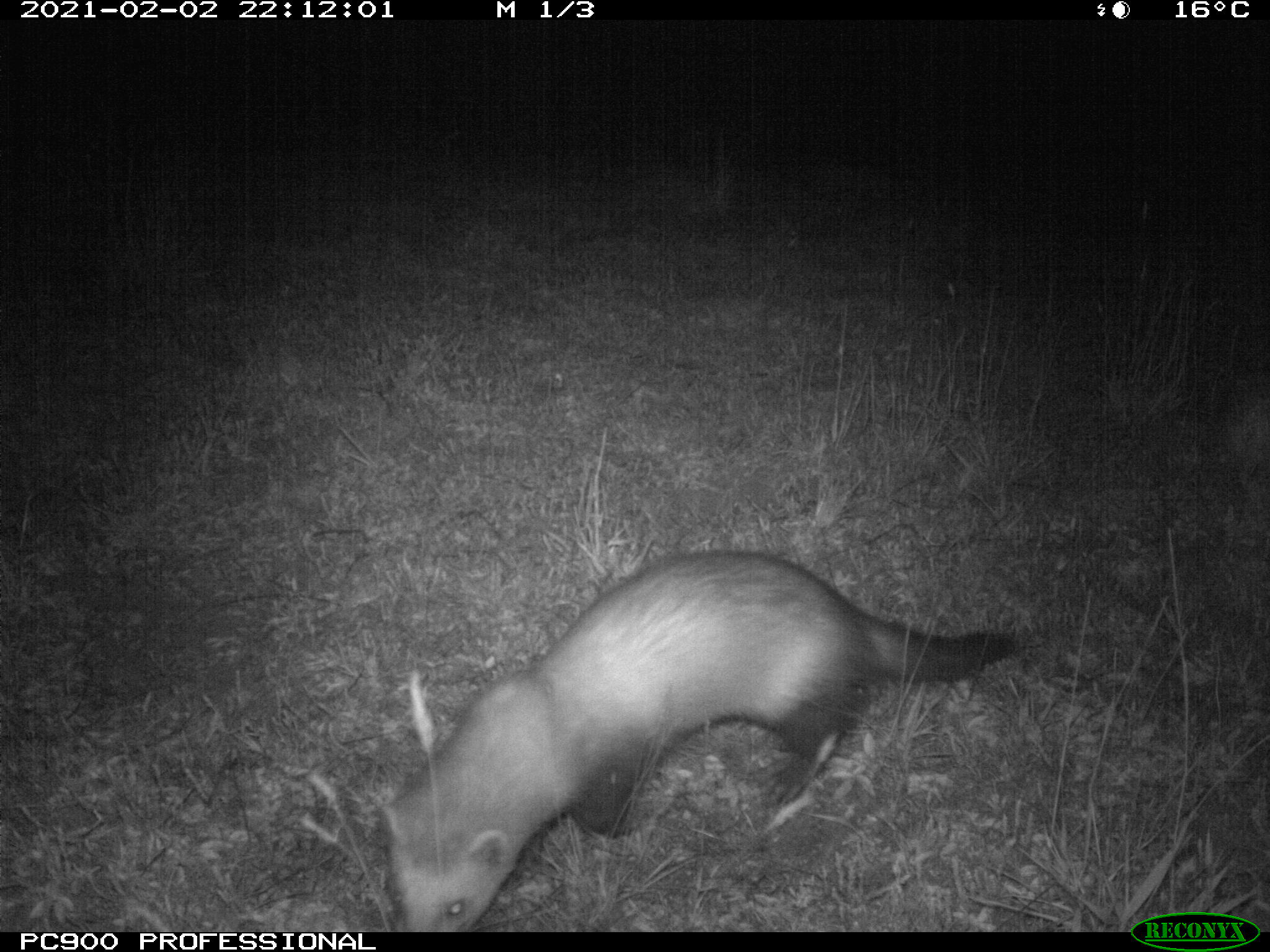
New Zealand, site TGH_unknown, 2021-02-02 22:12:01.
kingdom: Animalia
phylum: Chordata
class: Mammalia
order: Carnivora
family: Mustelidae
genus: Mustela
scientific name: Mustela furo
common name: ferret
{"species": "ferret (Mustela furo)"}